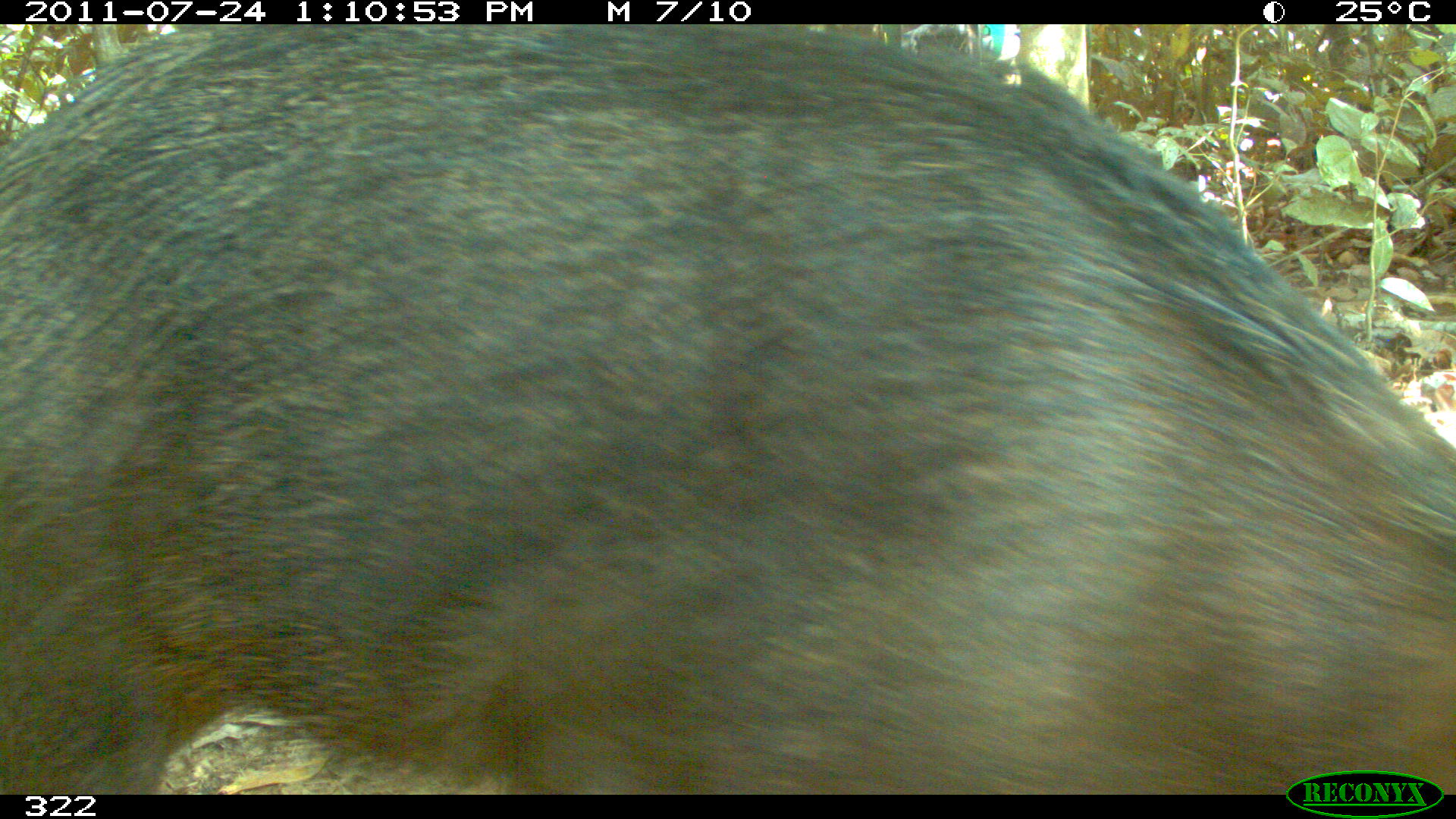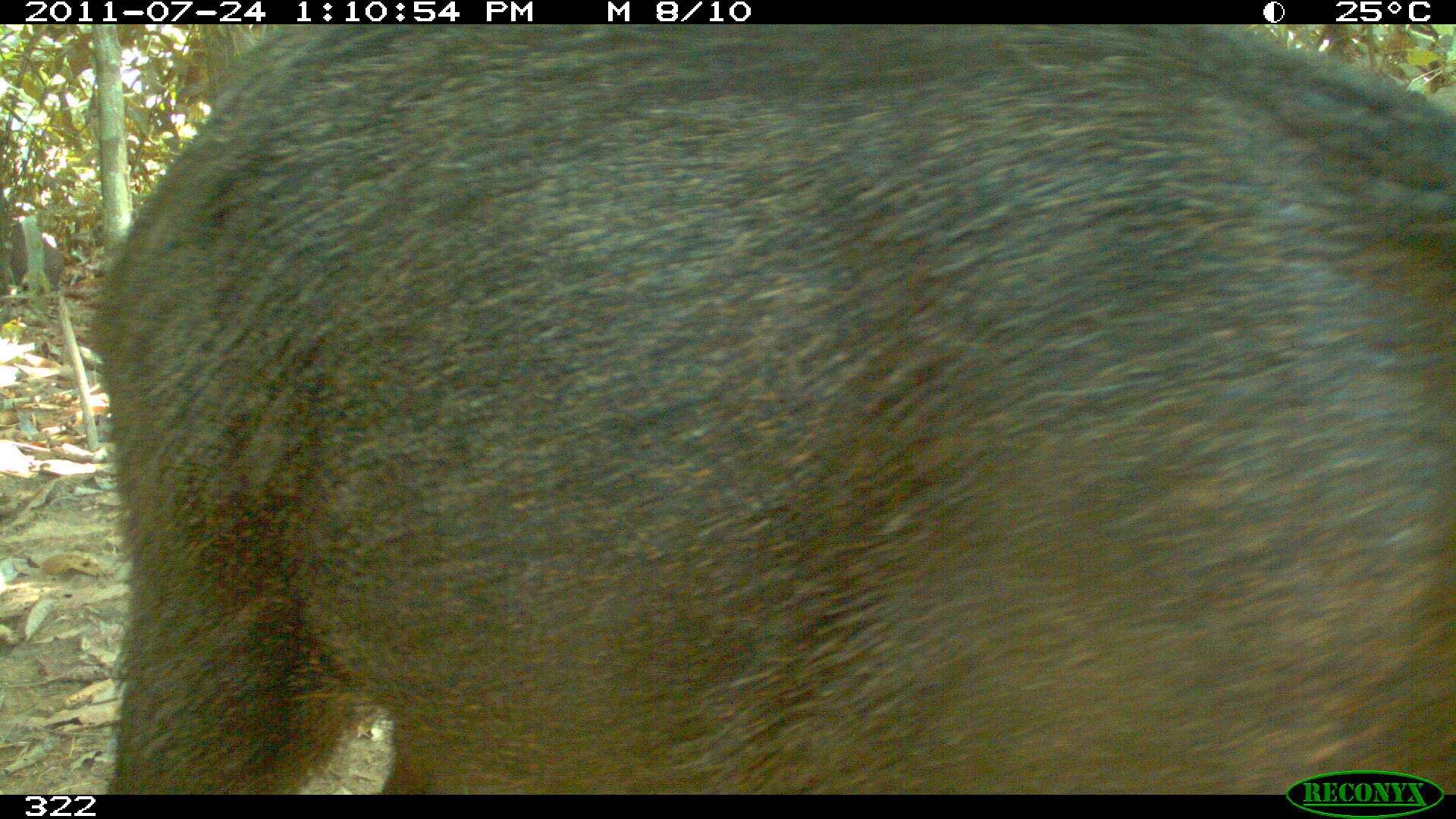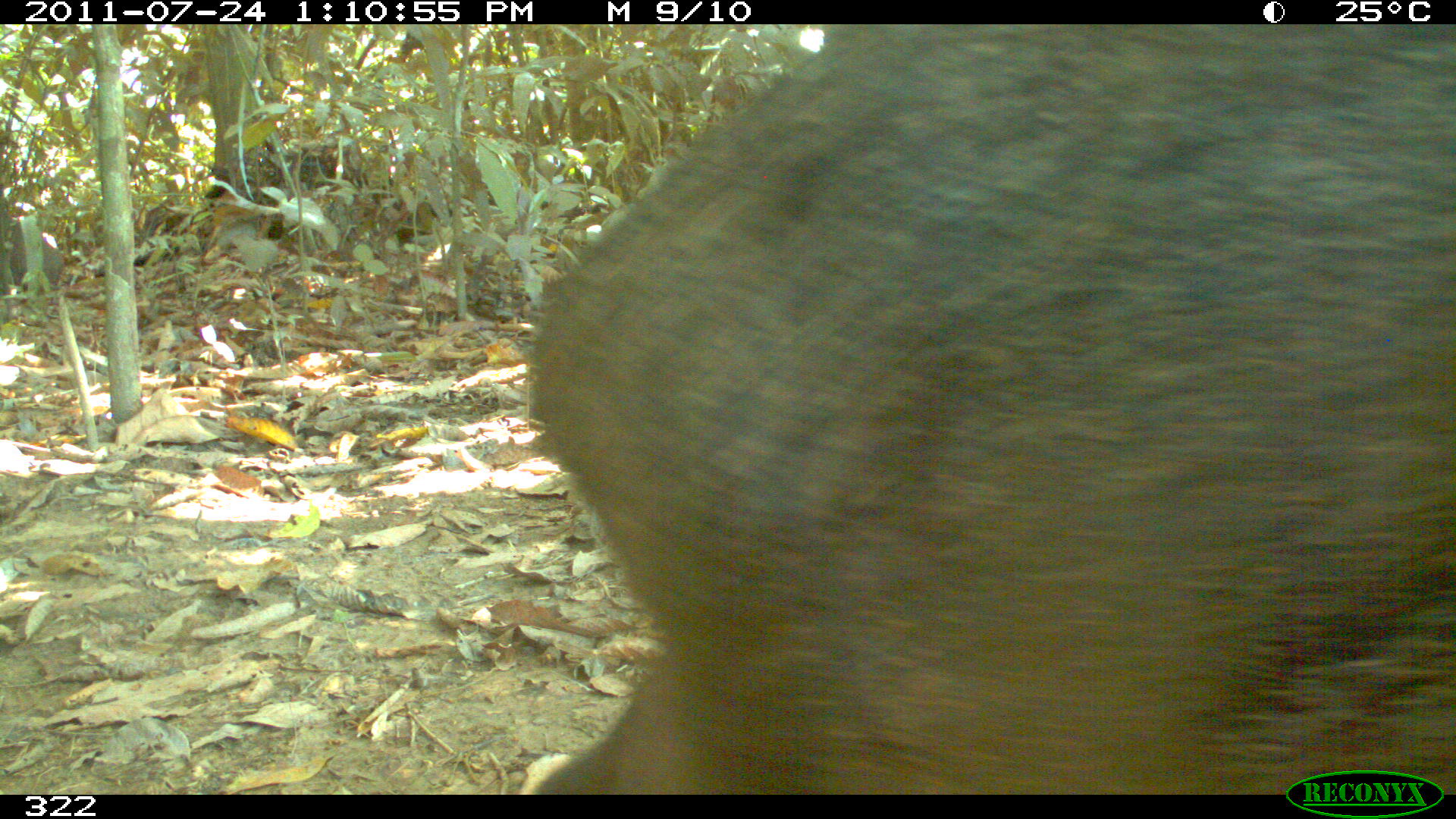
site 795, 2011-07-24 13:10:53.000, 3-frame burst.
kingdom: Animalia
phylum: Chordata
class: Mammalia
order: Artiodactyla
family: Tayassuidae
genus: Tayassu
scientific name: Tayassu pecari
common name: white-lipped peccary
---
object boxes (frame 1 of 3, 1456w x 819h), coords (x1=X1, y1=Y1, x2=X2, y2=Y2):
tayassu pecari: (x1=1, y1=25, x2=1456, y2=793)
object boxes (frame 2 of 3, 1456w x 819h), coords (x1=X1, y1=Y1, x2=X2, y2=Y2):
tayassu pecari: (x1=89, y1=25, x2=1456, y2=791)